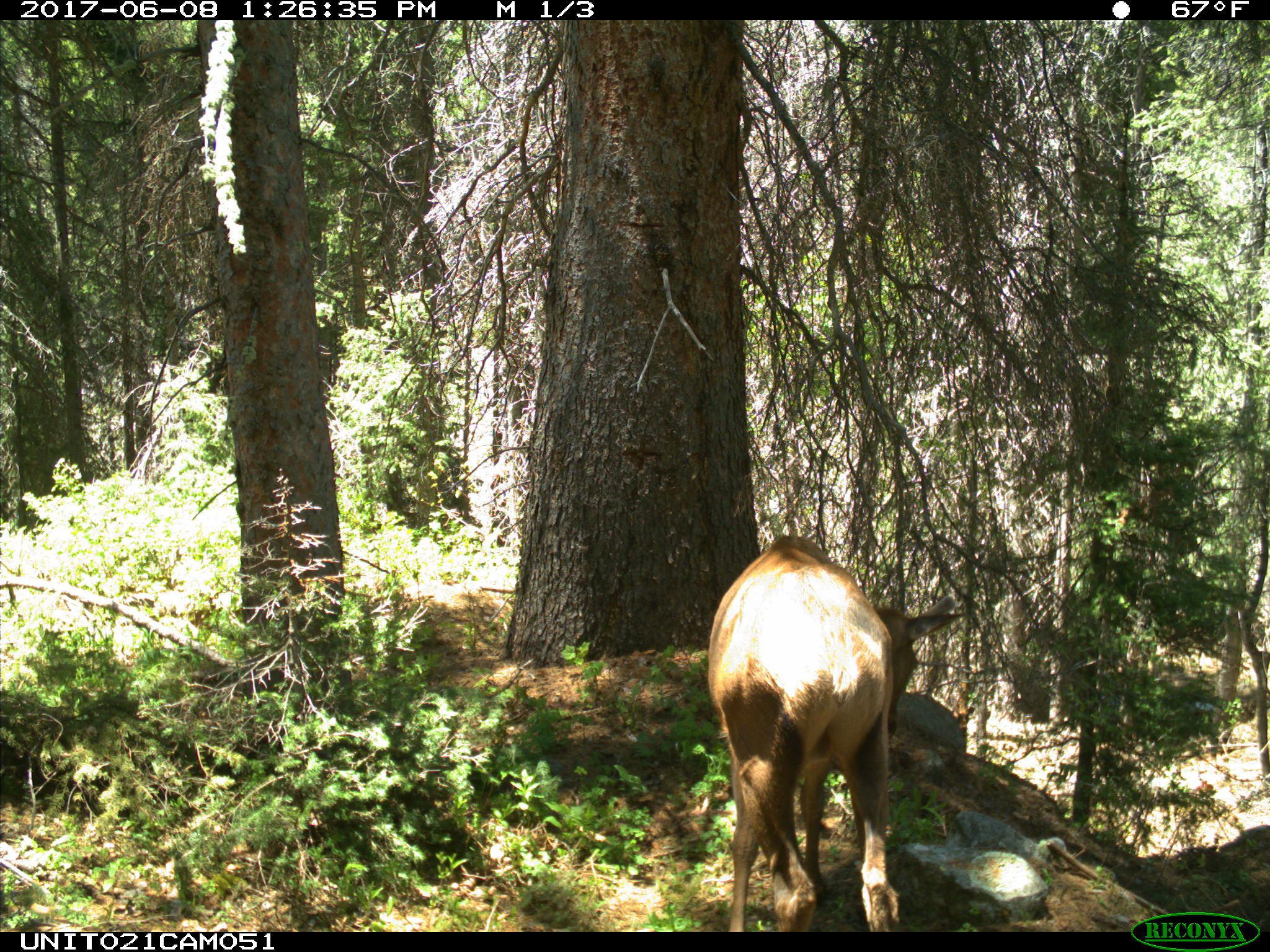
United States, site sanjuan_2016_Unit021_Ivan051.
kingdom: Animalia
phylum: Chordata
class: Mammalia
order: Artiodactyla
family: Cervidae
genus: Cervus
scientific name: Cervus elaphus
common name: red deer